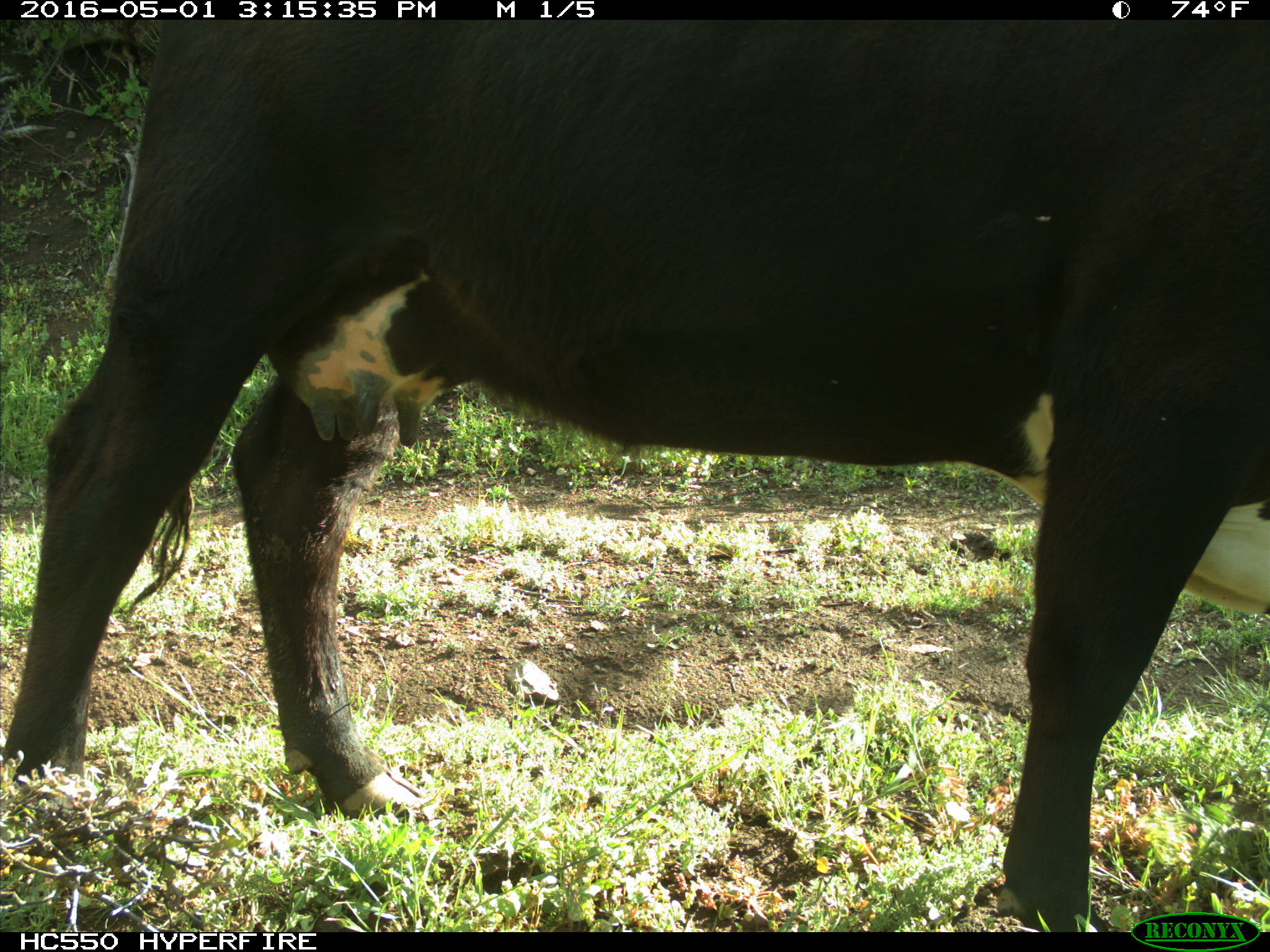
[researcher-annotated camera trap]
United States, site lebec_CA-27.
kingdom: Animalia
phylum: Chordata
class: Mammalia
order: Artiodactyla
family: Bovidae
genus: Bos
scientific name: Bos taurus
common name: domestic cow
Bos taurus (domestic cow).